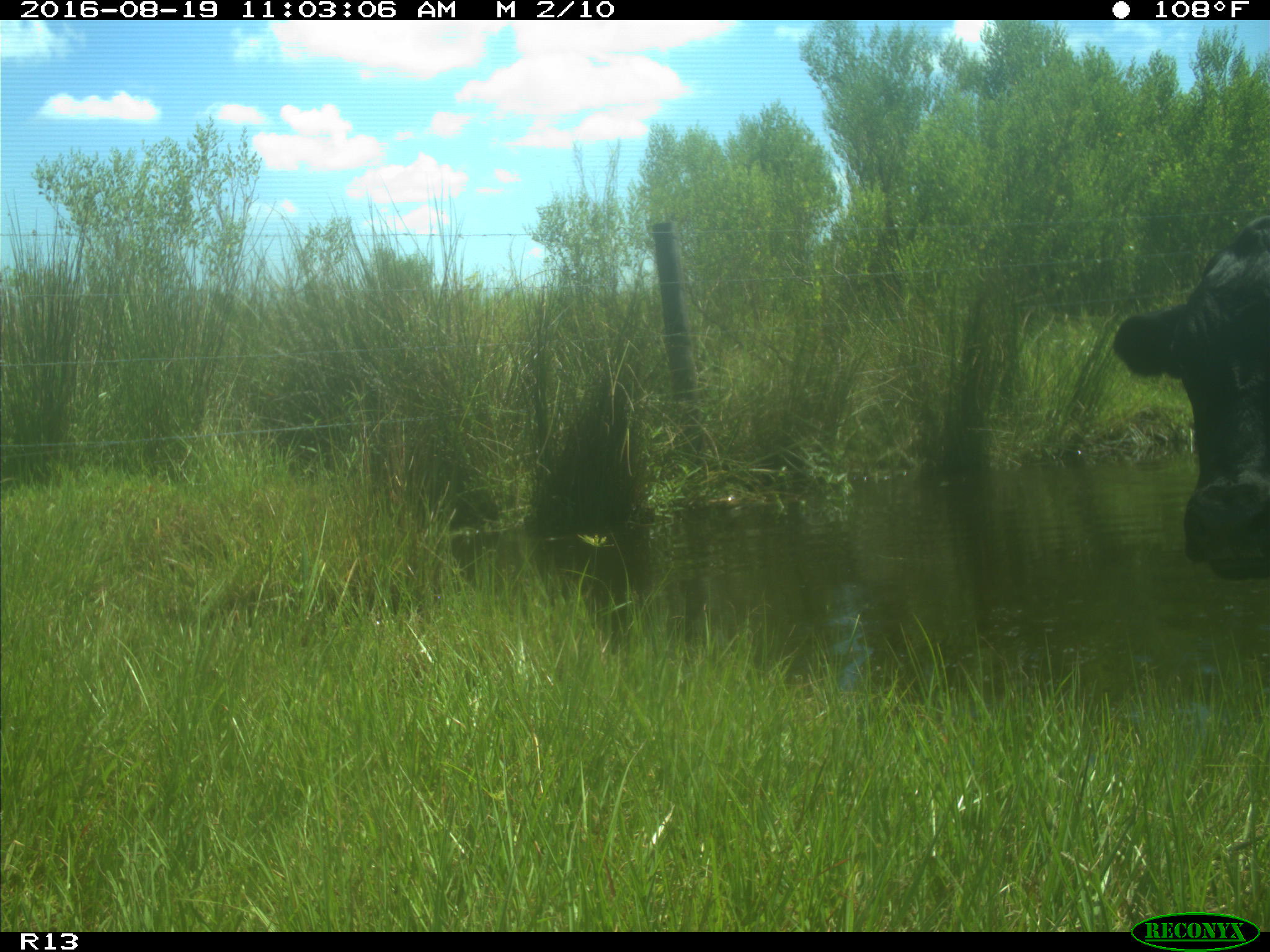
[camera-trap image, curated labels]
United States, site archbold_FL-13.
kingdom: Animalia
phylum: Chordata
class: Mammalia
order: Artiodactyla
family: Bovidae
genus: Bos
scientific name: Bos taurus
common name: domestic cow